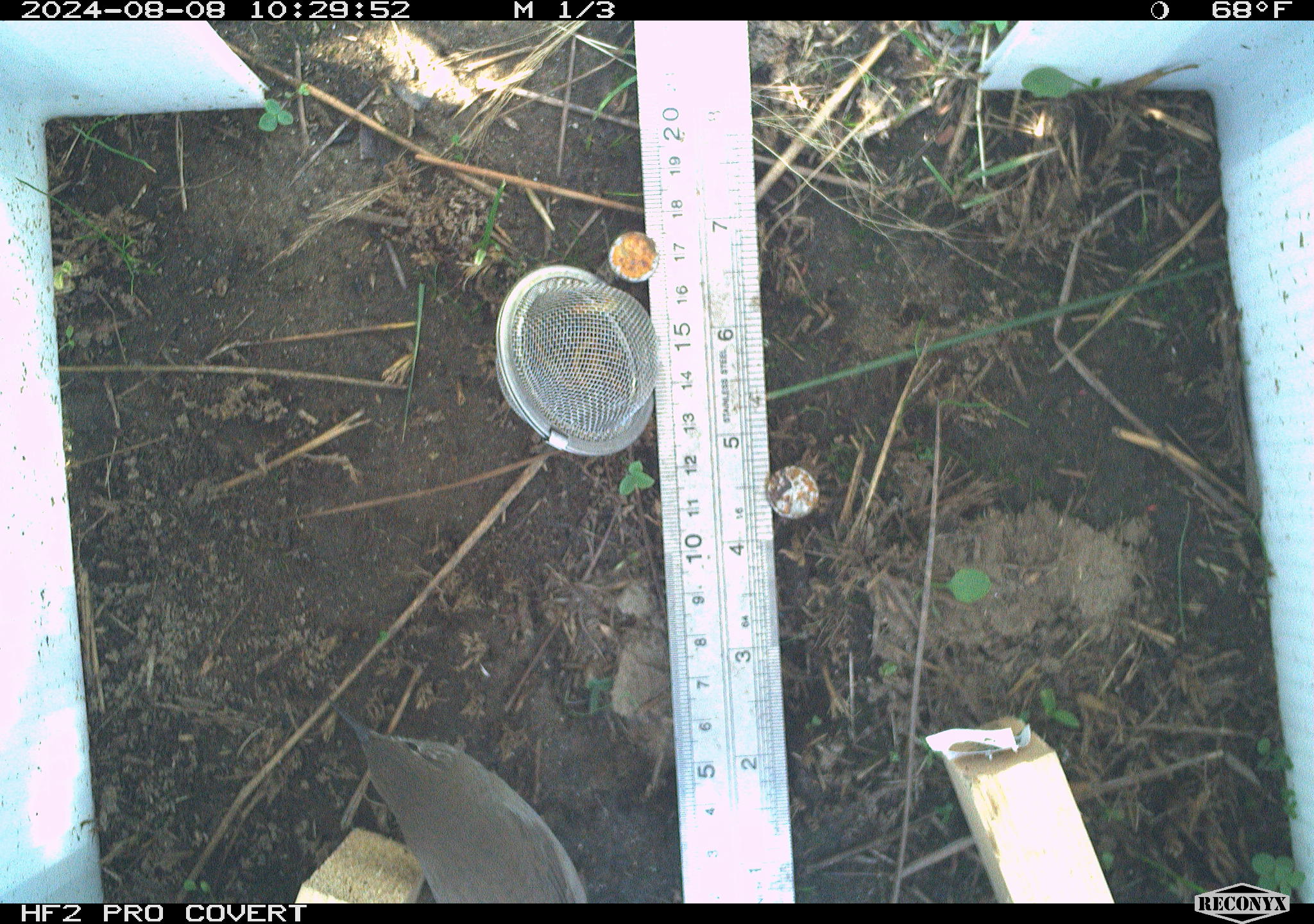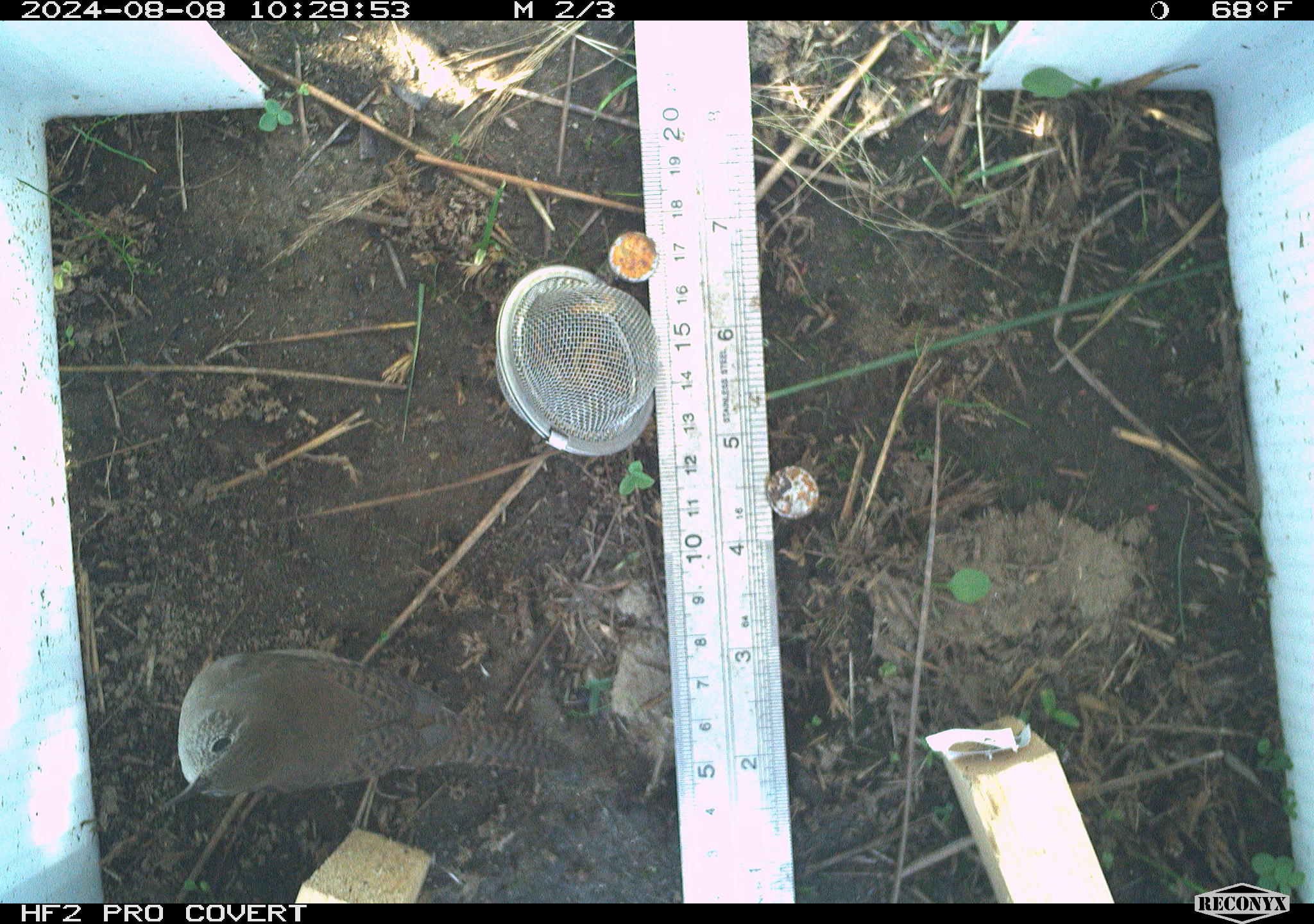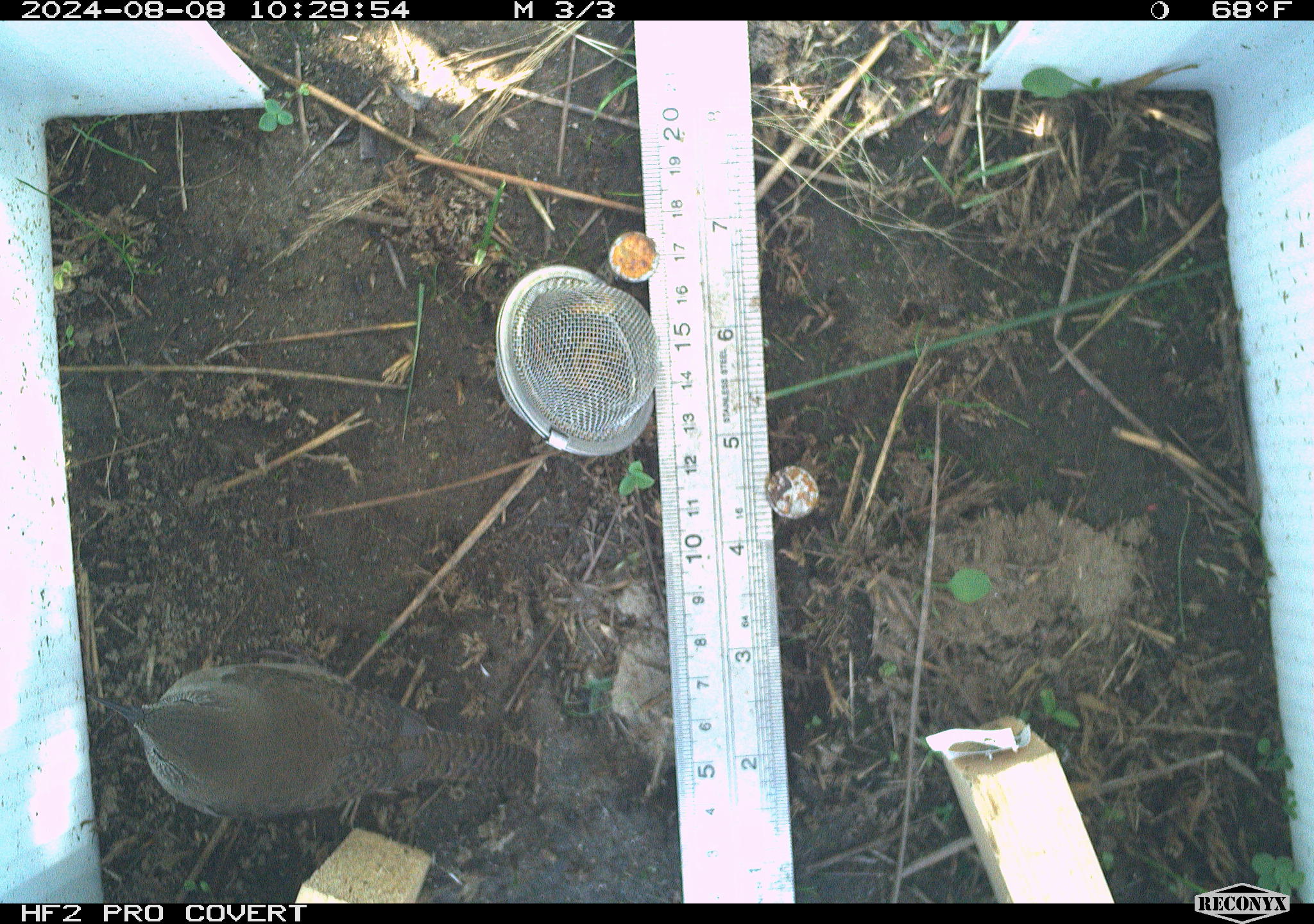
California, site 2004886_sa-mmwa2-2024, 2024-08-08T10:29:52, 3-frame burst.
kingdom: Animalia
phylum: Chordata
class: Aves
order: Passeriformes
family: Troglodytidae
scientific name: Troglodytidae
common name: wren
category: troglodytidae family